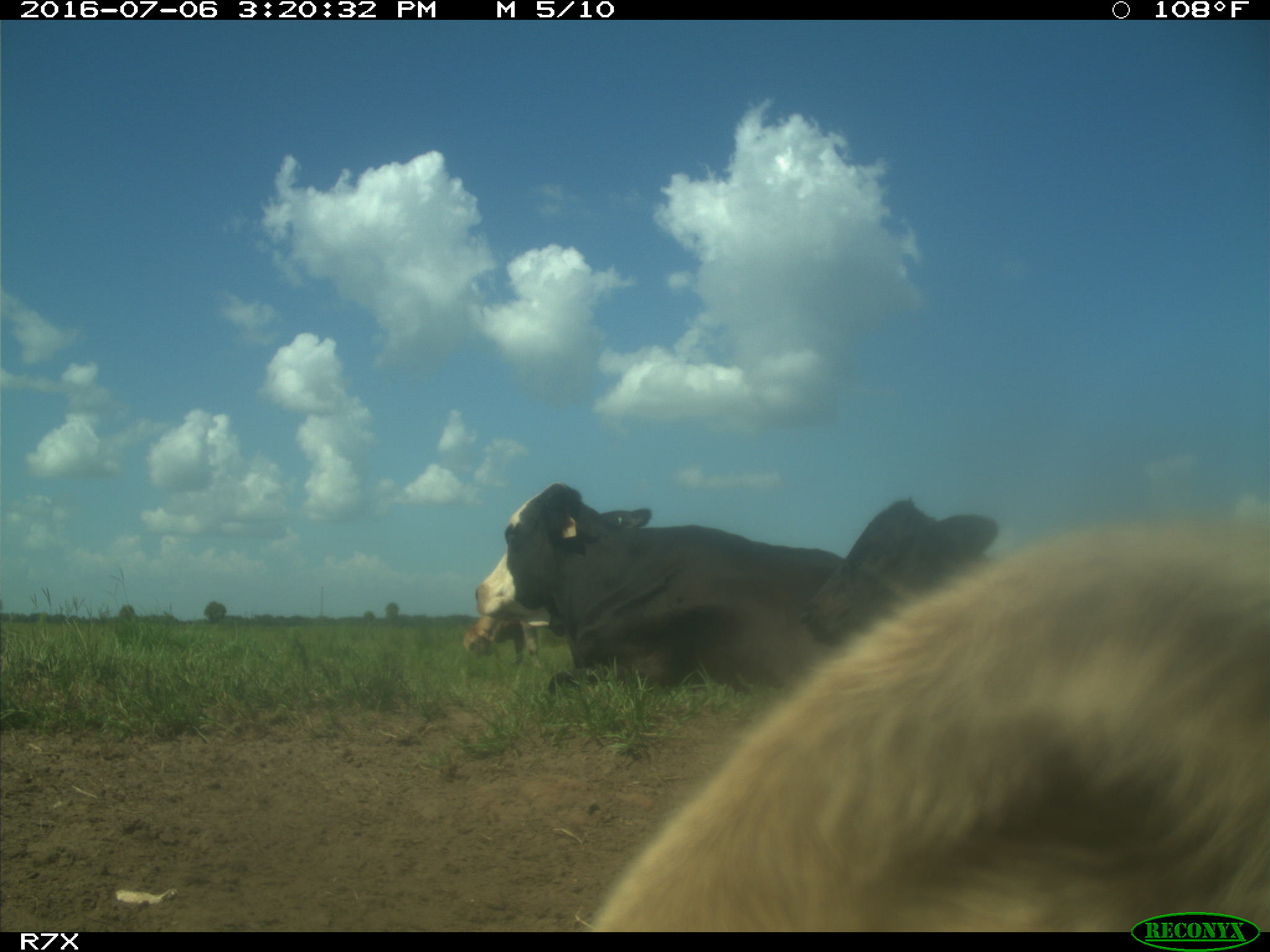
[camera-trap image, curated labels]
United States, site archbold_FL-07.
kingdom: Animalia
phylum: Chordata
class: Mammalia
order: Artiodactyla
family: Bovidae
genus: Bos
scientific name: Bos taurus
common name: domestic cow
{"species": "Bos taurus (domestic cow)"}